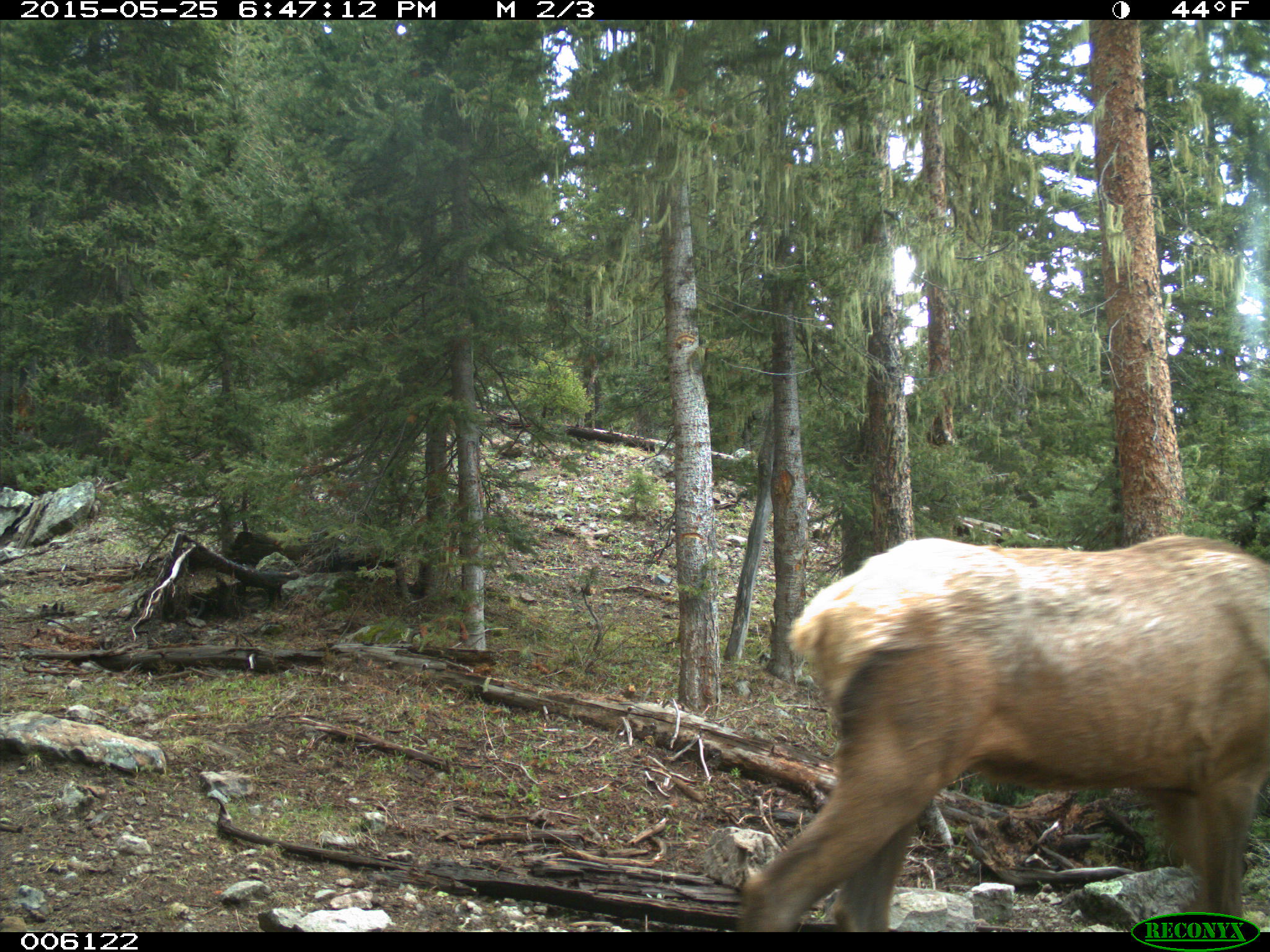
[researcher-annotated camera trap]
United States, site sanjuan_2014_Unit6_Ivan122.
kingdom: Animalia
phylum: Chordata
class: Mammalia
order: Artiodactyla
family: Cervidae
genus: Cervus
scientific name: Cervus elaphus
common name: red deer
Cervus elaphus (red deer).